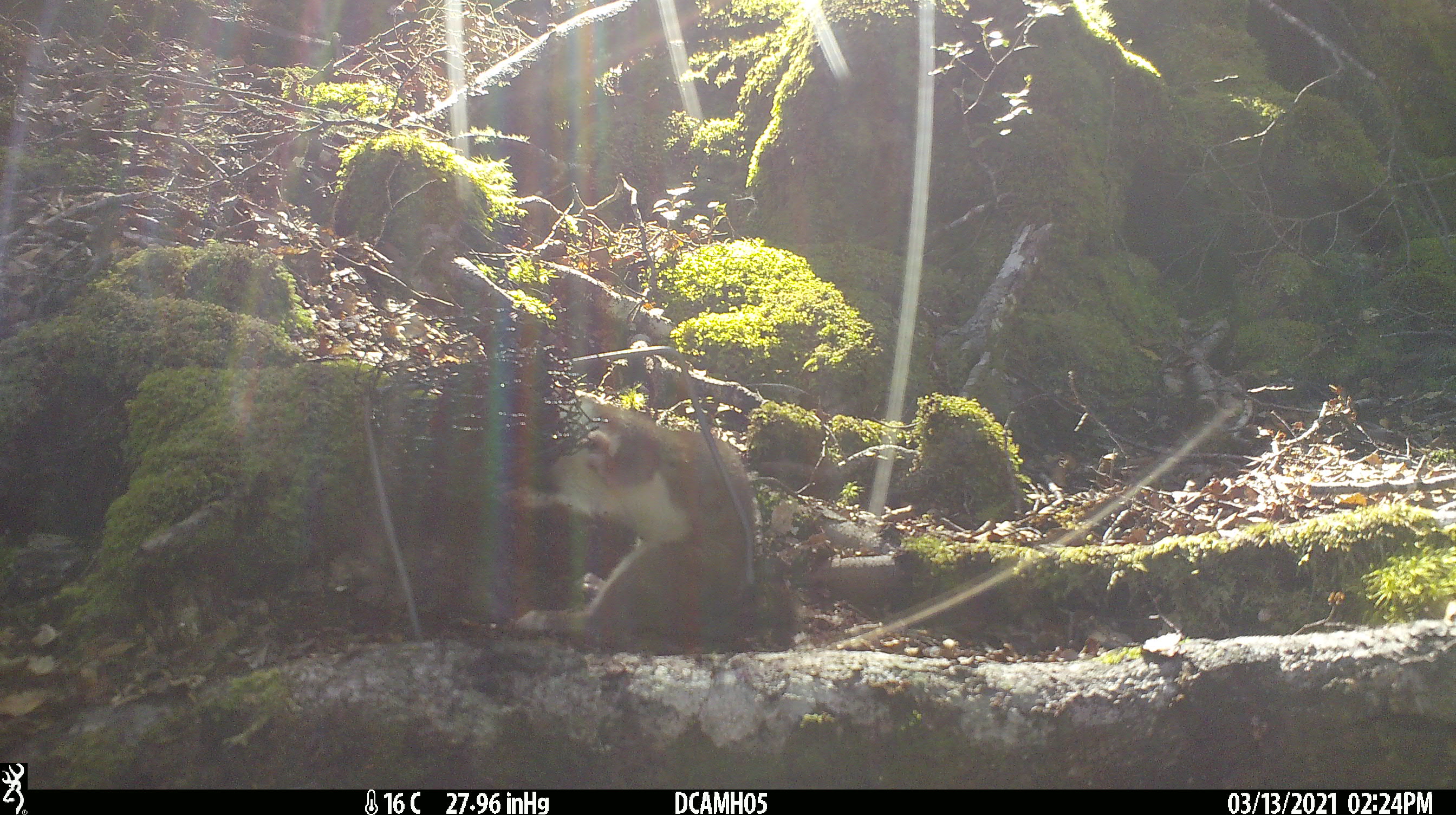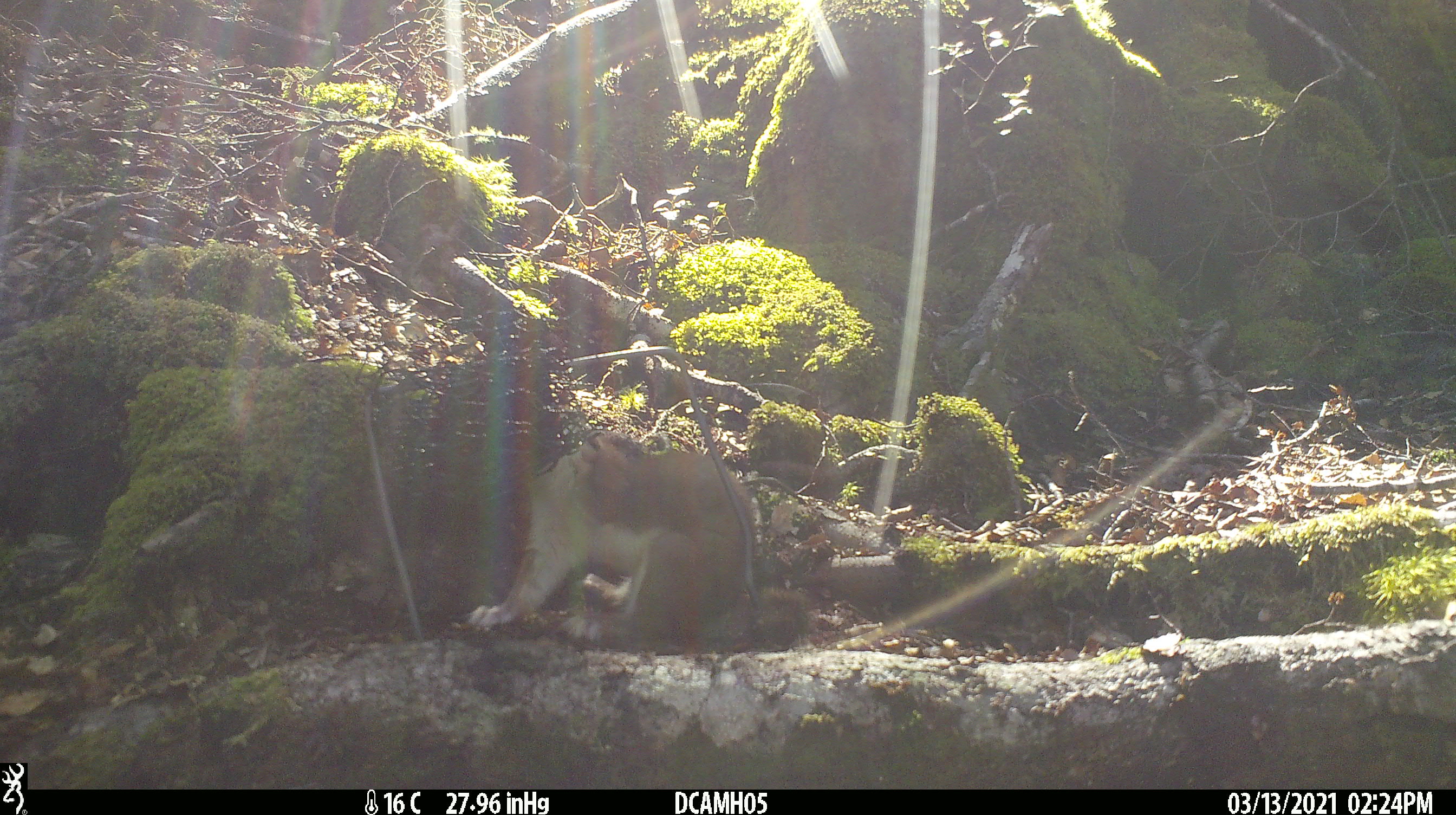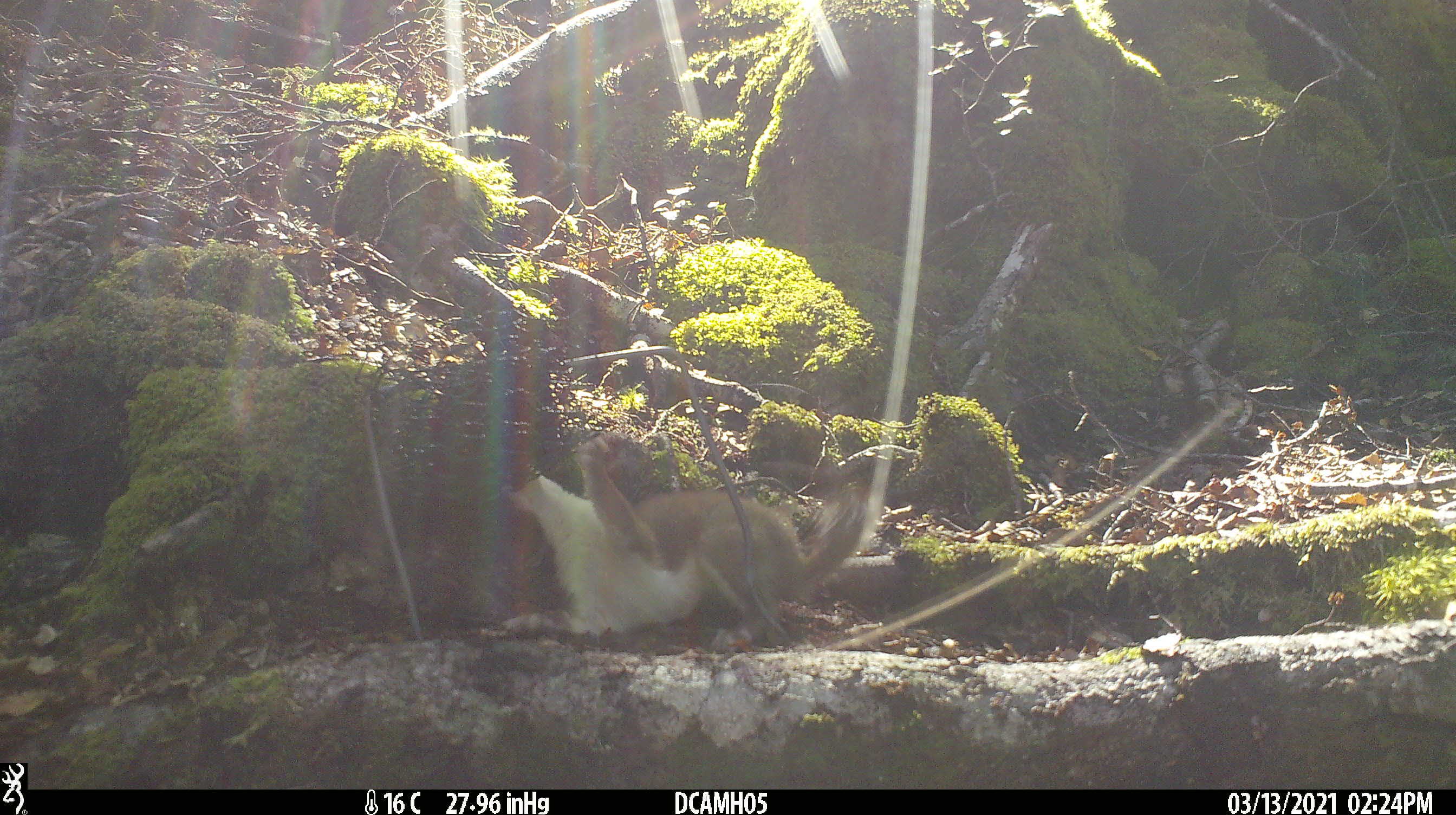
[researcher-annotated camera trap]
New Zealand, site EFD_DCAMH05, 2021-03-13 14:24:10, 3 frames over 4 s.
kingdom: Animalia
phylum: Chordata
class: Mammalia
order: Carnivora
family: Mustelidae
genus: Mustela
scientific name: Mustela erminea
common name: stoat